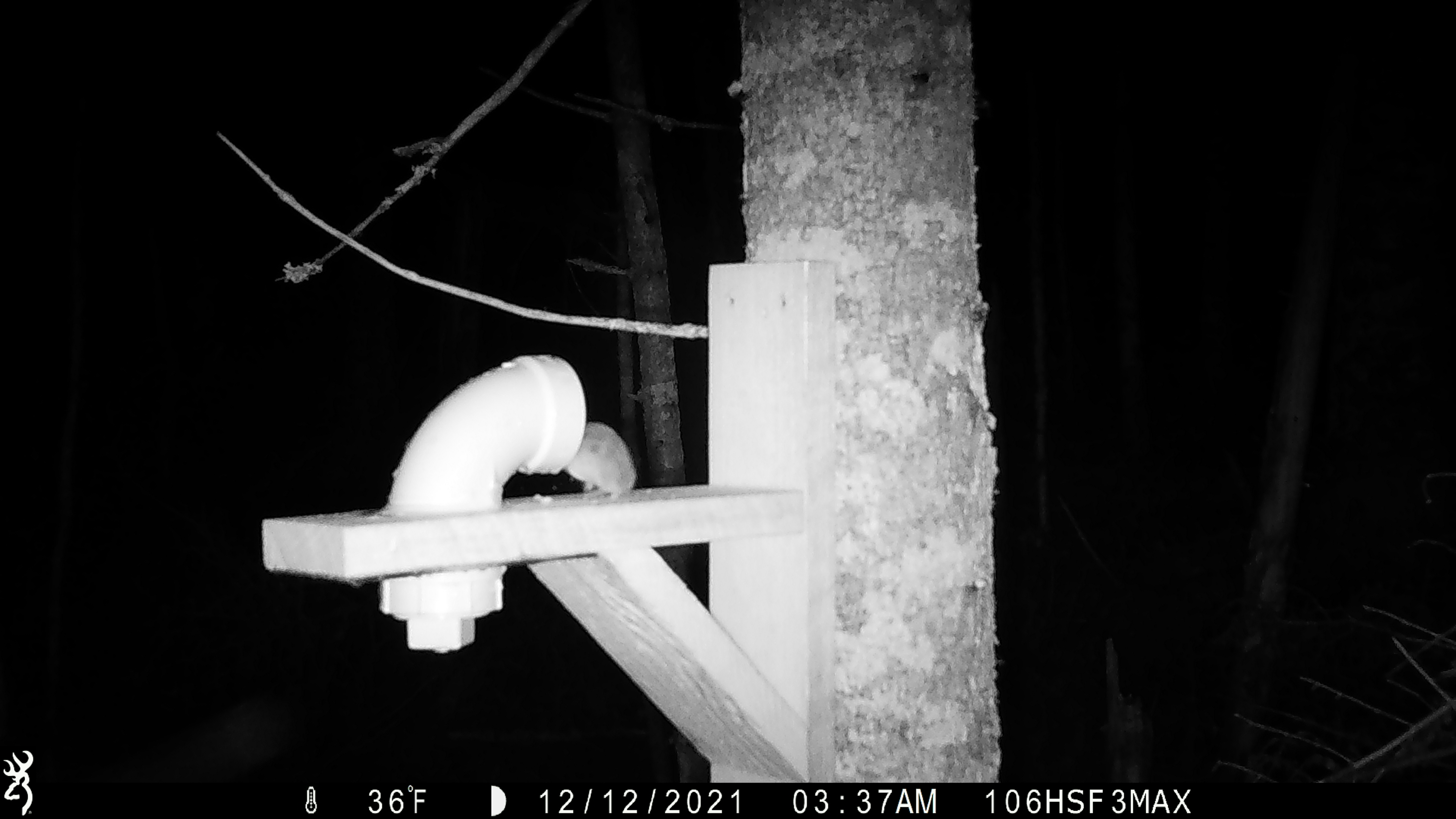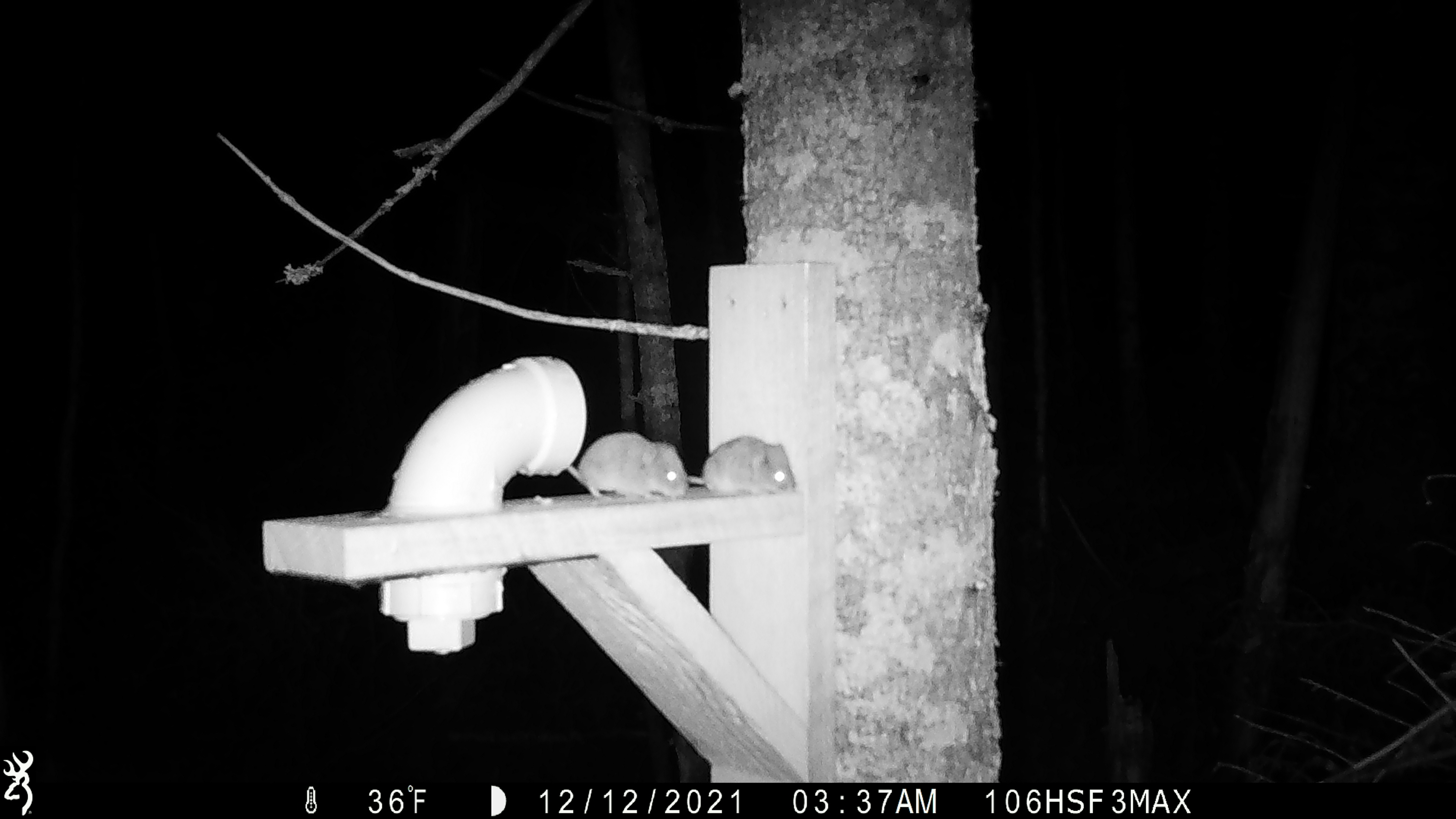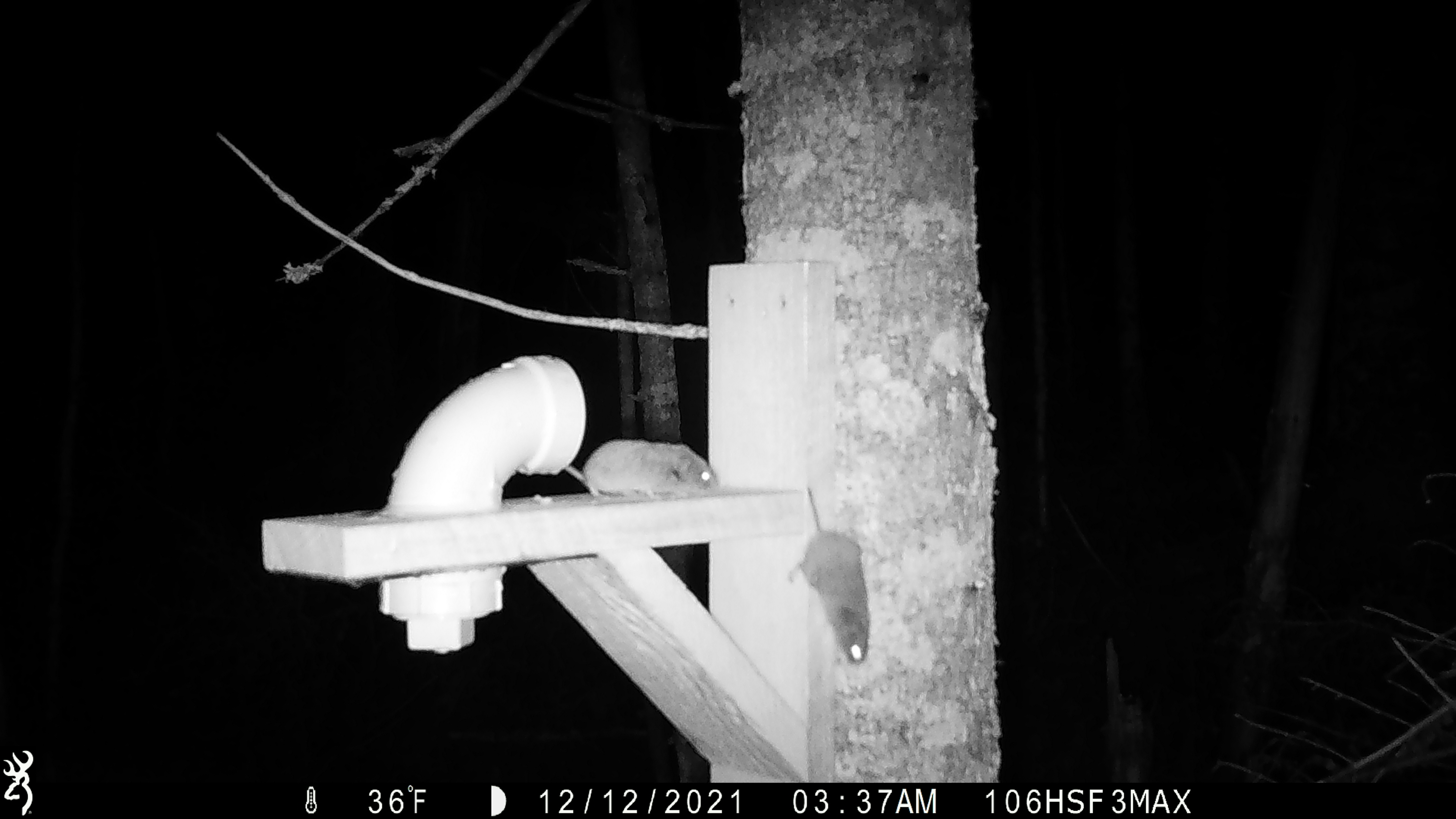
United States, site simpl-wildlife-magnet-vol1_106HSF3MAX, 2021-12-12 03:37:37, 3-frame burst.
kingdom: Animalia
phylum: Chordata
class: Mammalia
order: Rodentia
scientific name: Rodentia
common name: mouse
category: mouse sp.